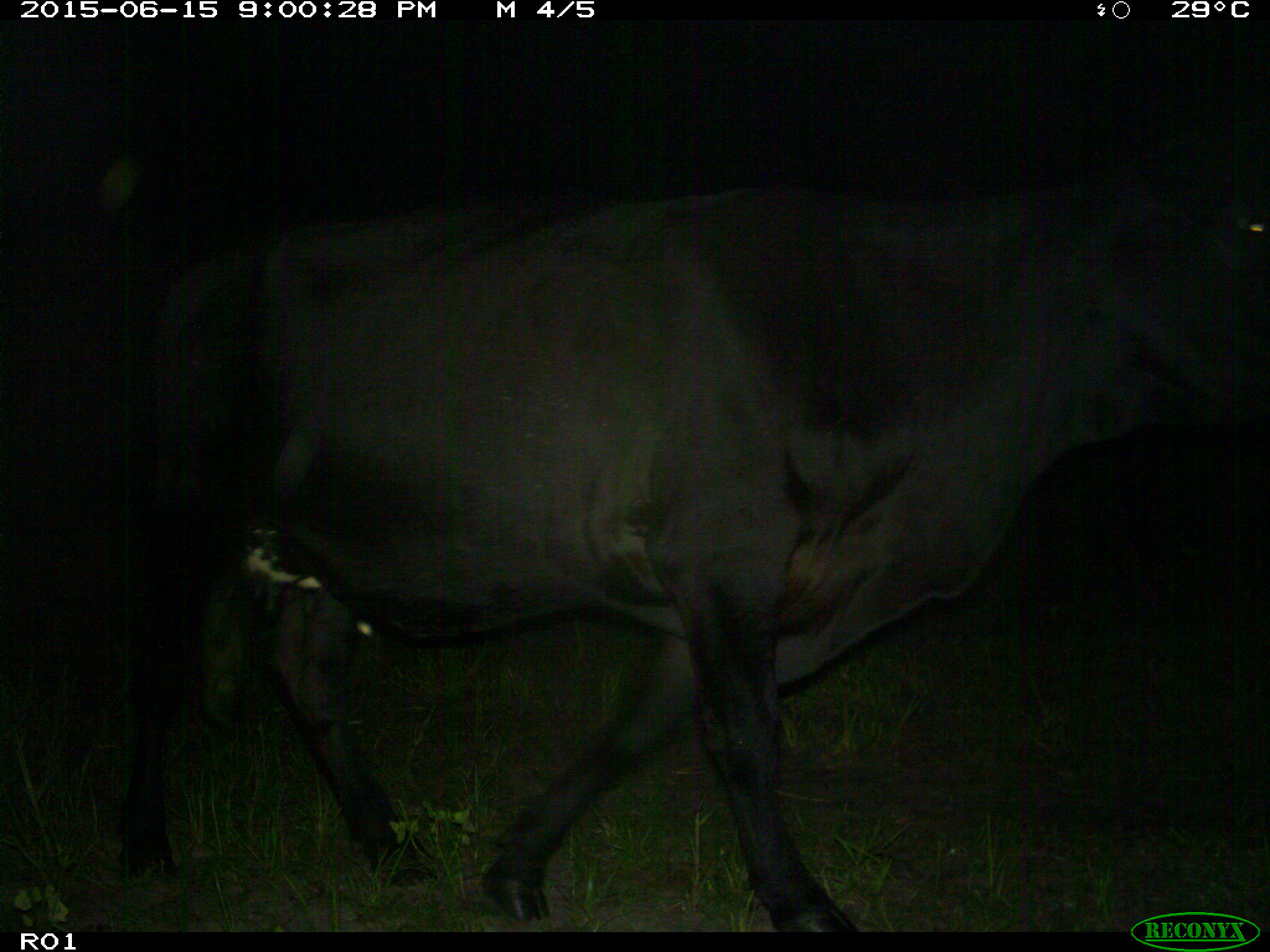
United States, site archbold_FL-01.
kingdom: Animalia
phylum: Chordata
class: Mammalia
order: Artiodactyla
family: Bovidae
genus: Bos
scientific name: Bos taurus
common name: domestic cow